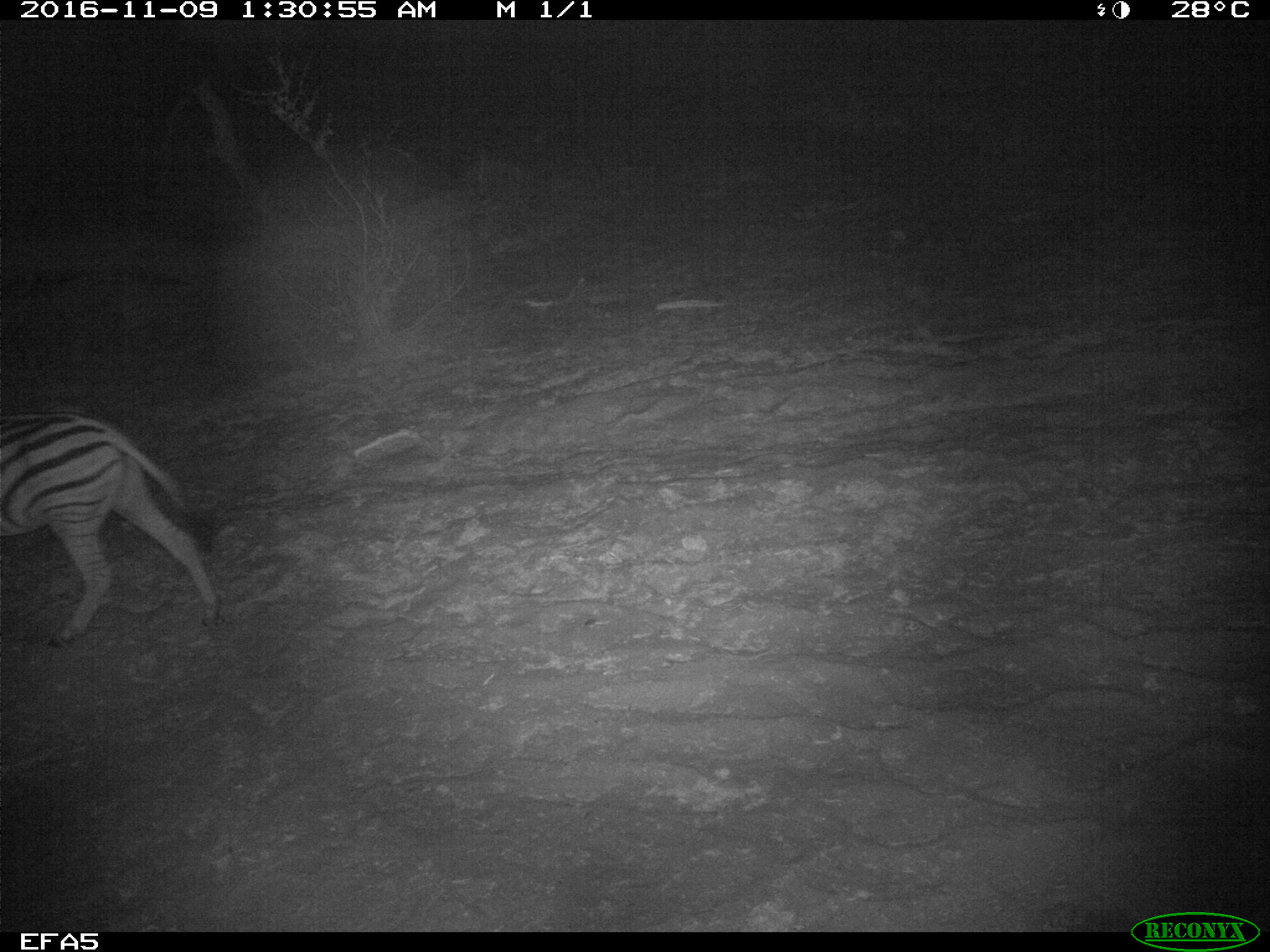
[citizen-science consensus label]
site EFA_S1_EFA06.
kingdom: Animalia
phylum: Chordata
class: Mammalia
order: Perissodactyla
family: Equidae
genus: Equus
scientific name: Equus quagga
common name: plains zebra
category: zebraplains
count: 1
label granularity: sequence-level